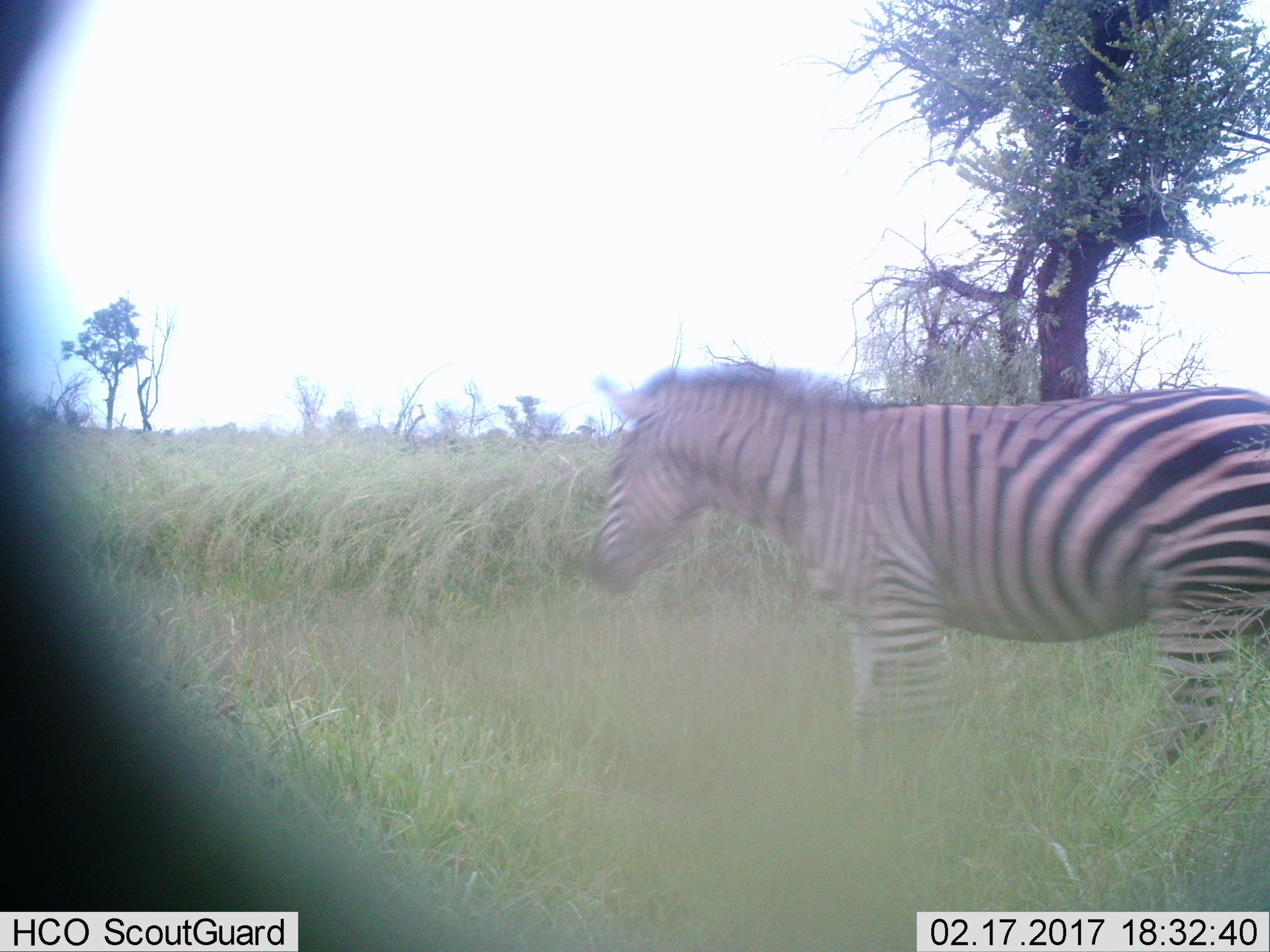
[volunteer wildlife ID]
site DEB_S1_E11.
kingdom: Animalia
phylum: Chordata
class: Mammalia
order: Perissodactyla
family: Equidae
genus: Equus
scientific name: Equus quagga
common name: plains zebra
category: zebraplains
Zebraplains (plains zebra) (Equus quagga), count 1. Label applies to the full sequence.